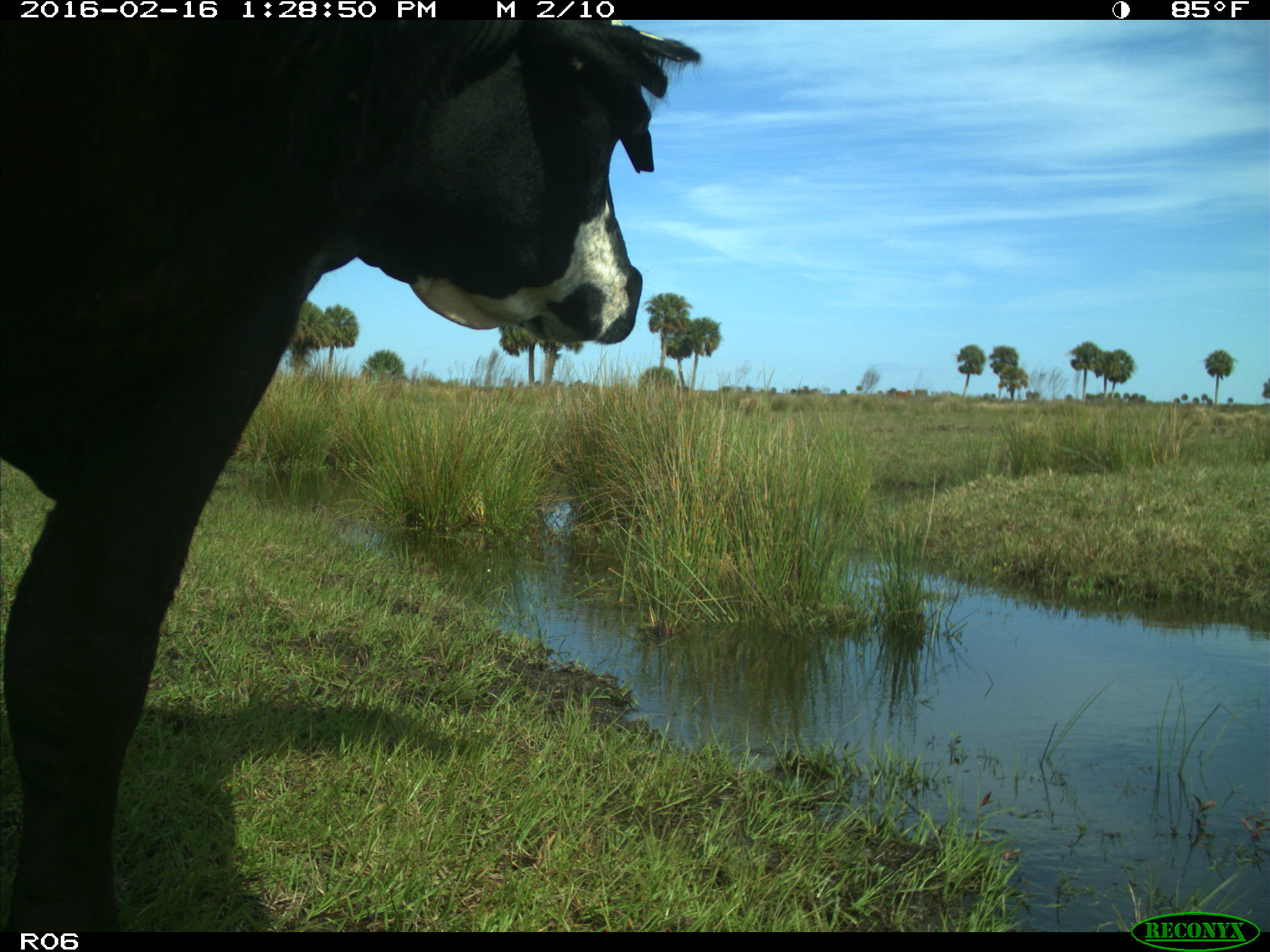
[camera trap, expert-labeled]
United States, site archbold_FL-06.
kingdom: Animalia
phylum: Chordata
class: Mammalia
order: Artiodactyla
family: Bovidae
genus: Bos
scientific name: Bos taurus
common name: domestic cow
Bos taurus (domestic cow).